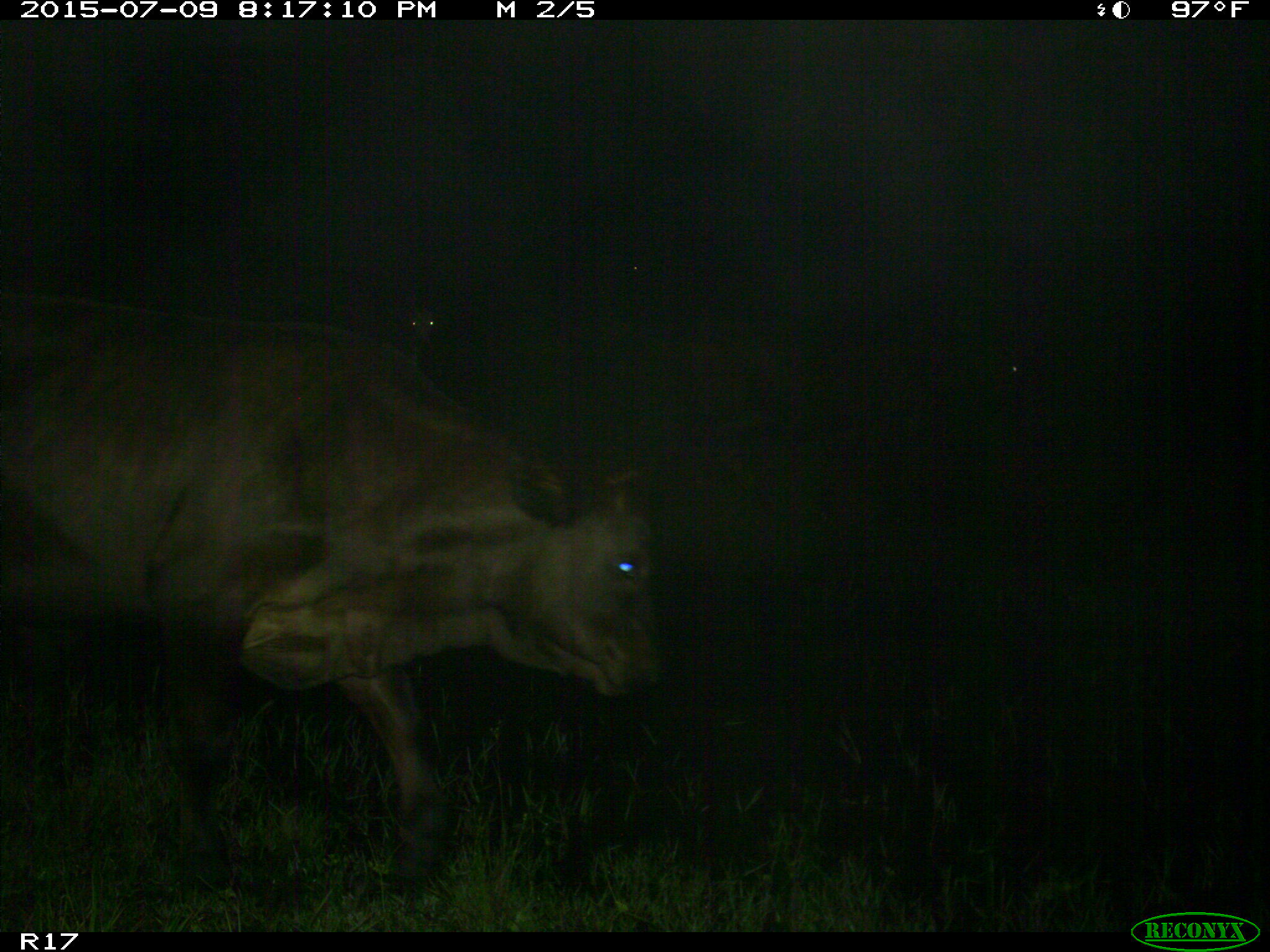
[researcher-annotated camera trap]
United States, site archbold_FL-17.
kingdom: Animalia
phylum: Chordata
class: Mammalia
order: Artiodactyla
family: Bovidae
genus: Bos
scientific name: Bos taurus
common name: domestic cow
Bos taurus (domestic cow).